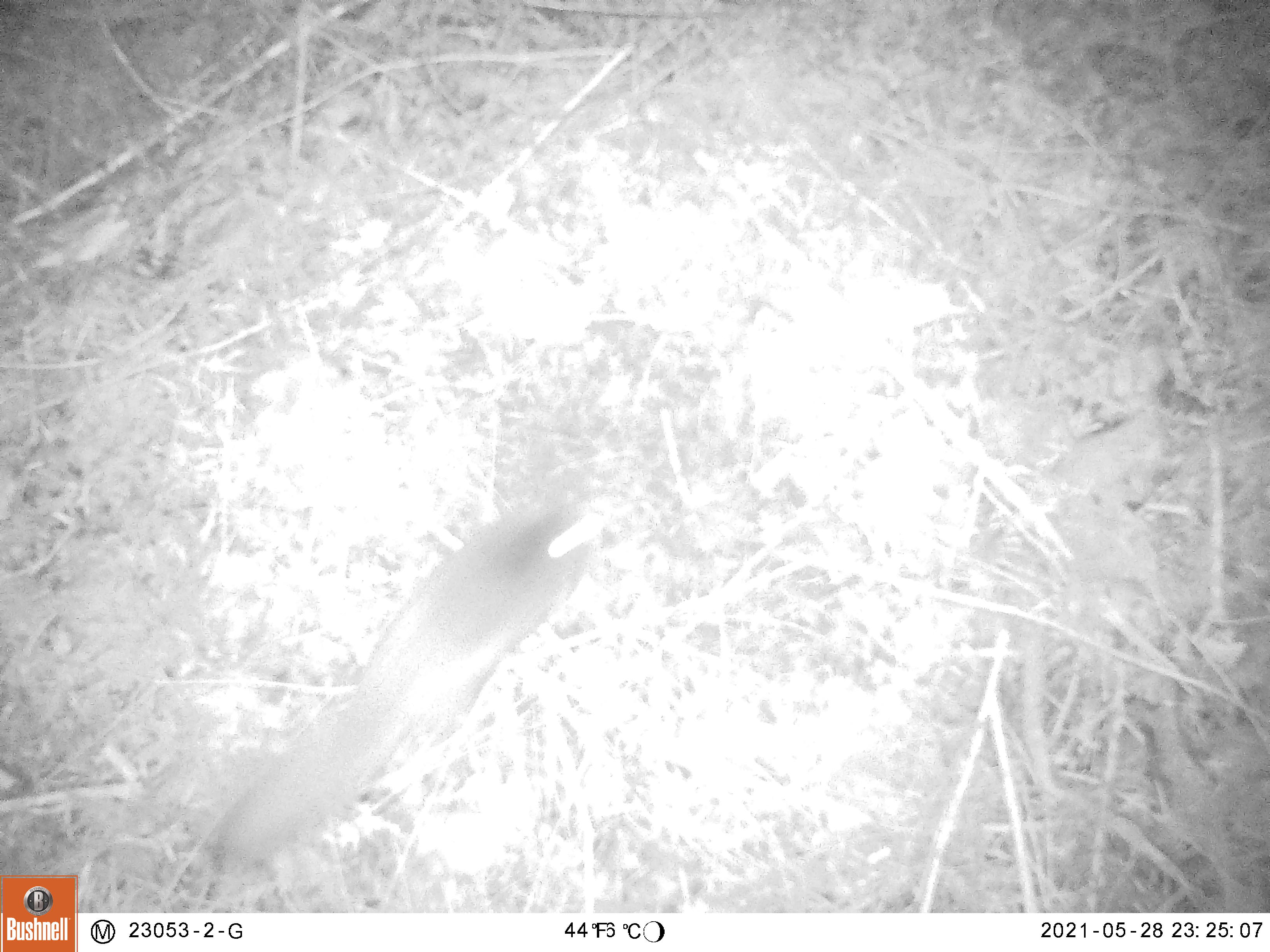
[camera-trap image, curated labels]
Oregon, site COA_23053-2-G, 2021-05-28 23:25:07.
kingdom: Animalia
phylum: Chordata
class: Mammalia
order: Rodentia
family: Sciuridae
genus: Glaucomys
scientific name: Glaucomys oregonensis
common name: humboldt's flying squirrel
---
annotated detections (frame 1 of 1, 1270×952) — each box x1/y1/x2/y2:
humboldt's flying squirrel: 215/487/608/869